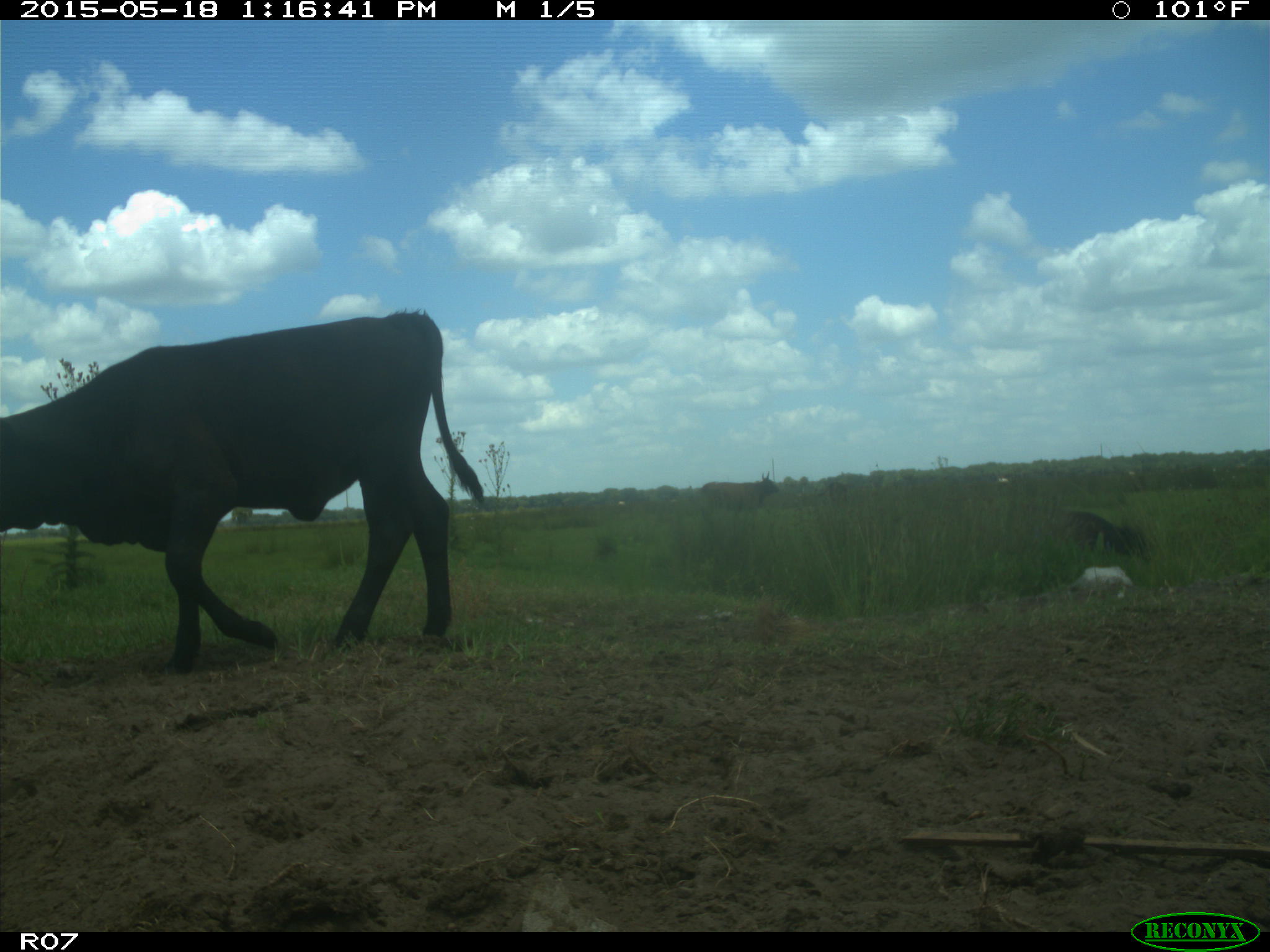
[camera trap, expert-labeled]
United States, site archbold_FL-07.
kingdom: Animalia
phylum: Chordata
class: Mammalia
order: Artiodactyla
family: Bovidae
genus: Bos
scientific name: Bos taurus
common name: domestic cow